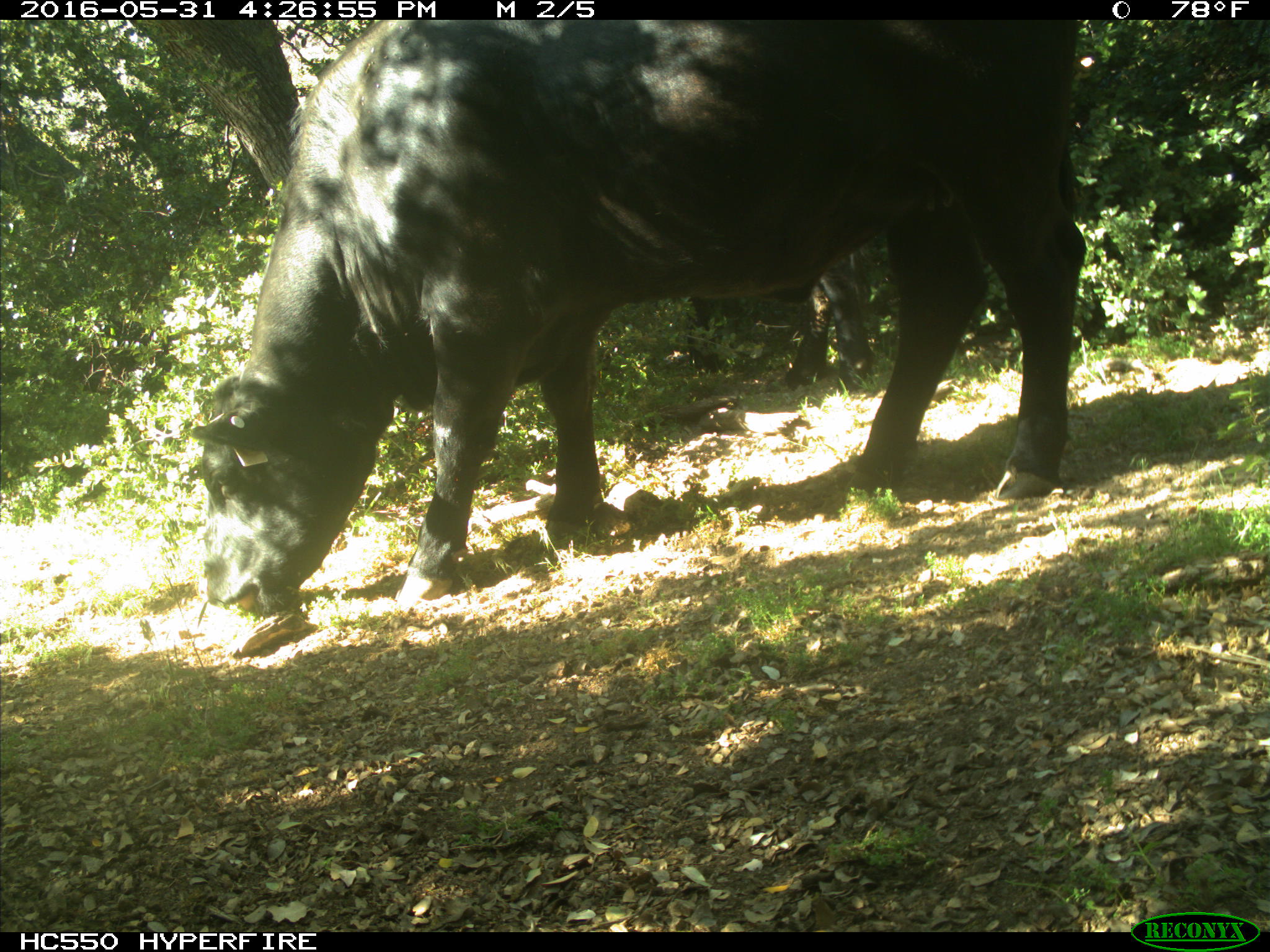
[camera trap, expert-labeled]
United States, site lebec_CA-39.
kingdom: Animalia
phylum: Chordata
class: Mammalia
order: Artiodactyla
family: Bovidae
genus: Bos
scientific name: Bos taurus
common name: domestic cow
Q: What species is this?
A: Bos taurus (domestic cow).